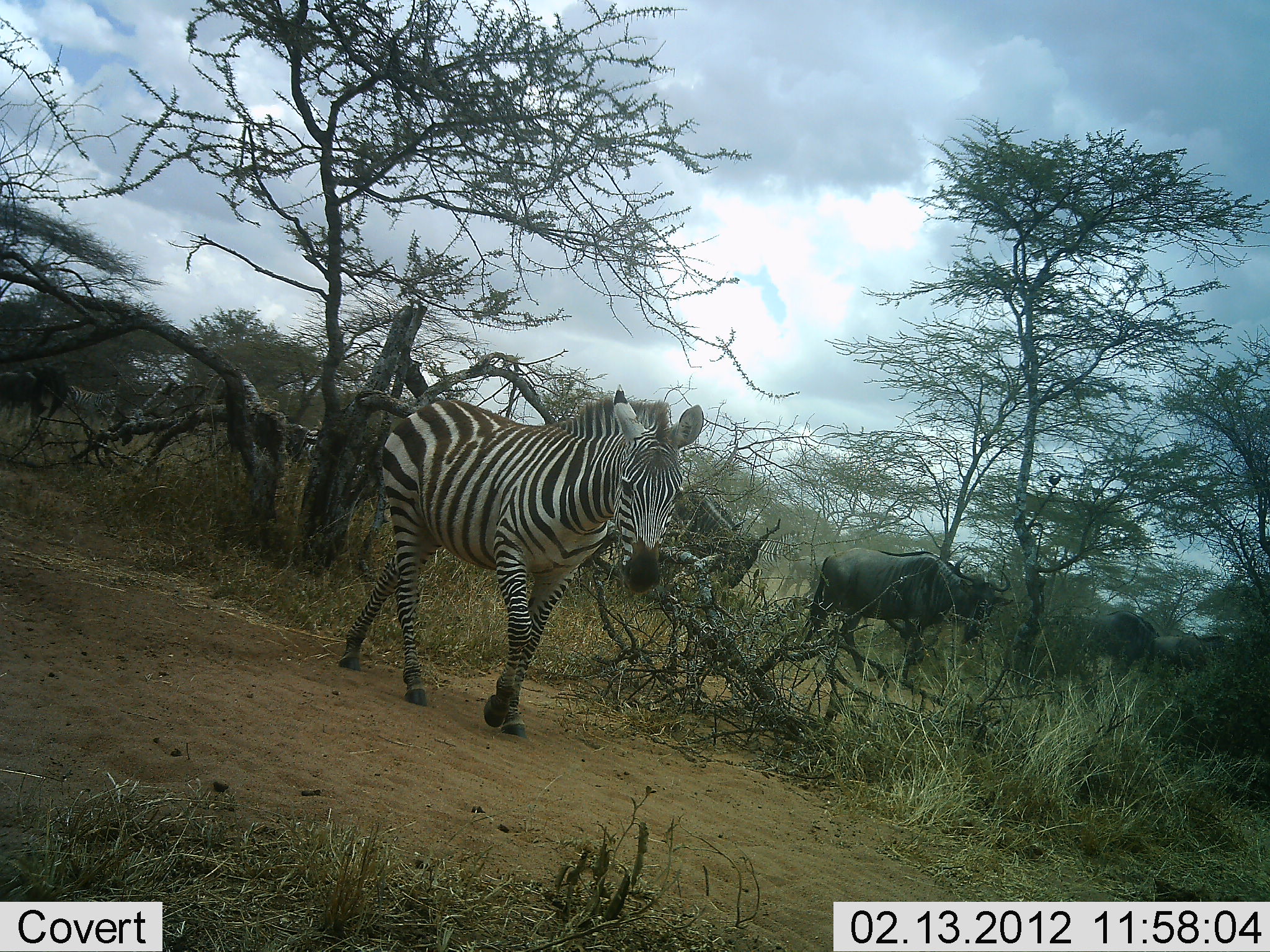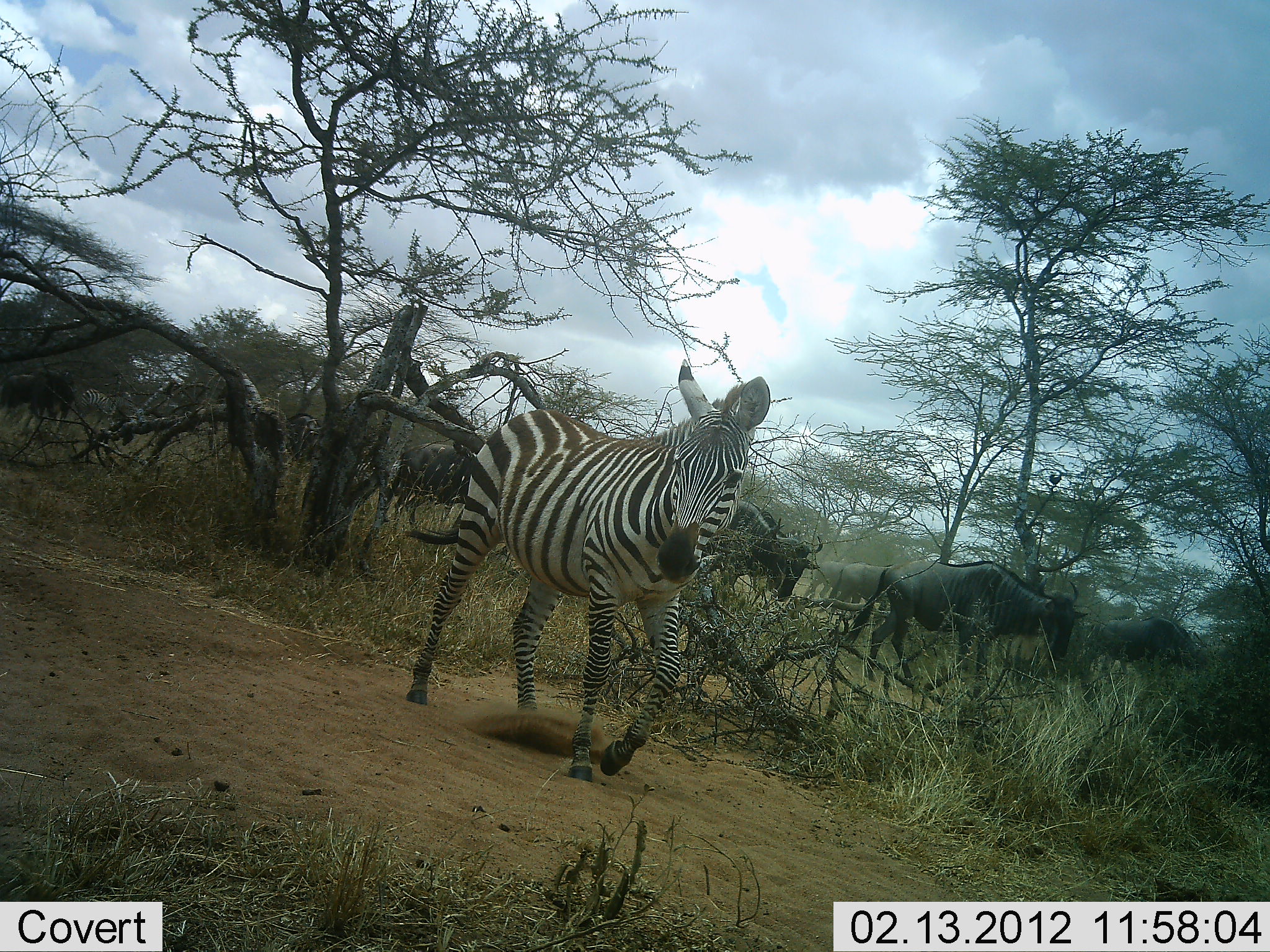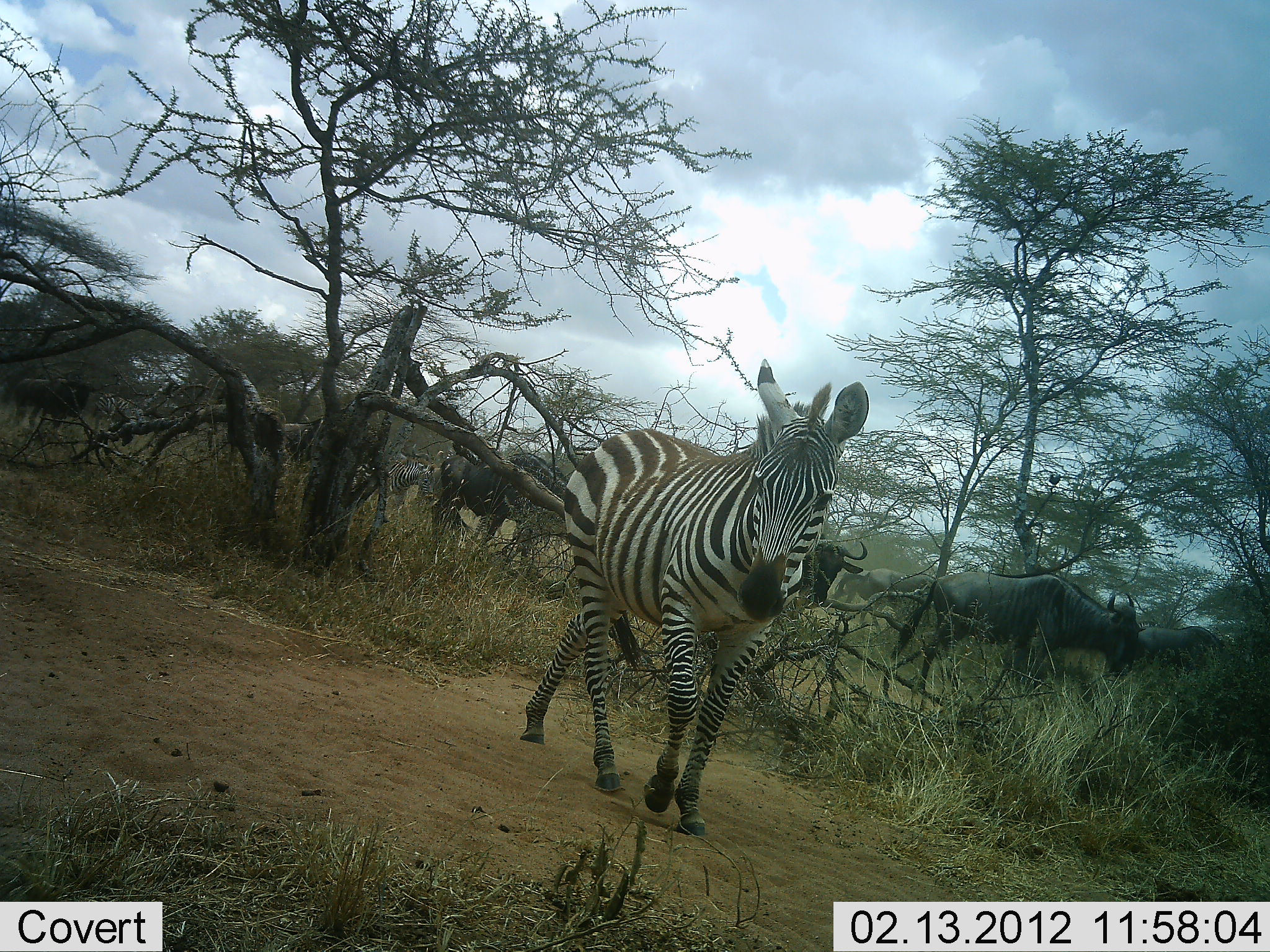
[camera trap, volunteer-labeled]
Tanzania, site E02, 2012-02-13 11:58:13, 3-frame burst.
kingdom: Animalia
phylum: Chordata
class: Mammalia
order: Artiodactyla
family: Bovidae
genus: Connochaetes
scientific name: Connochaetes taurinus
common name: blue wildebeest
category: wildebeest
Wildebeest (blue wildebeest) (Connochaetes taurinus), count 10. Behavior (volunteer vote fractions): standing 0%, resting 0%, moving 100%, interacting 0%. Young present (vote fraction): 0%. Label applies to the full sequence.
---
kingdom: Animalia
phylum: Chordata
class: Mammalia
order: Perissodactyla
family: Equidae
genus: Equus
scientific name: Equus quagga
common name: plains zebra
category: zebra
Zebra (plains zebra) (Equus quagga), count 1. Behavior (volunteer vote fractions): standing 5%, resting 0%, moving 100%, interacting 0%. Young present (vote fraction): 0%. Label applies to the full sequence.